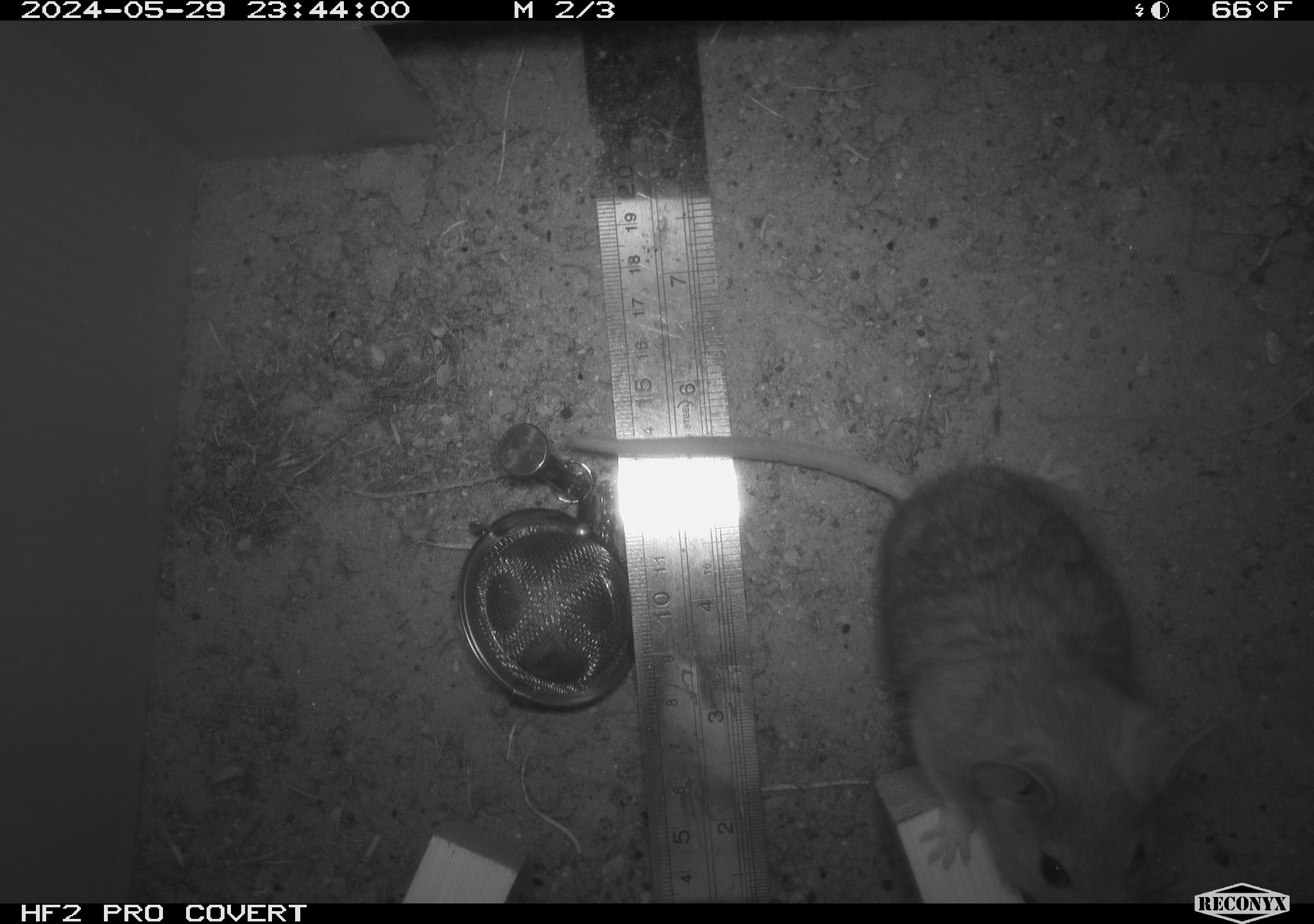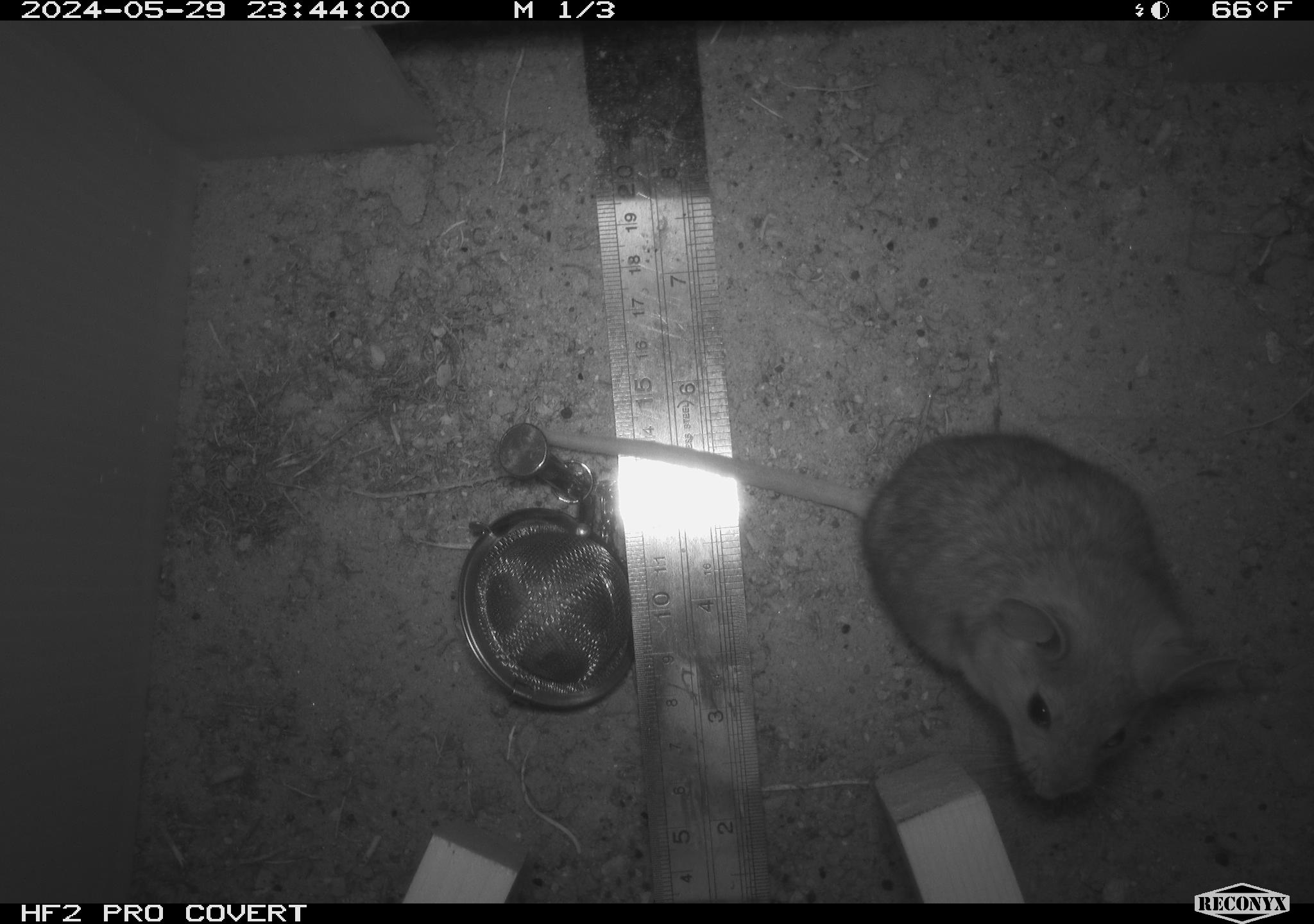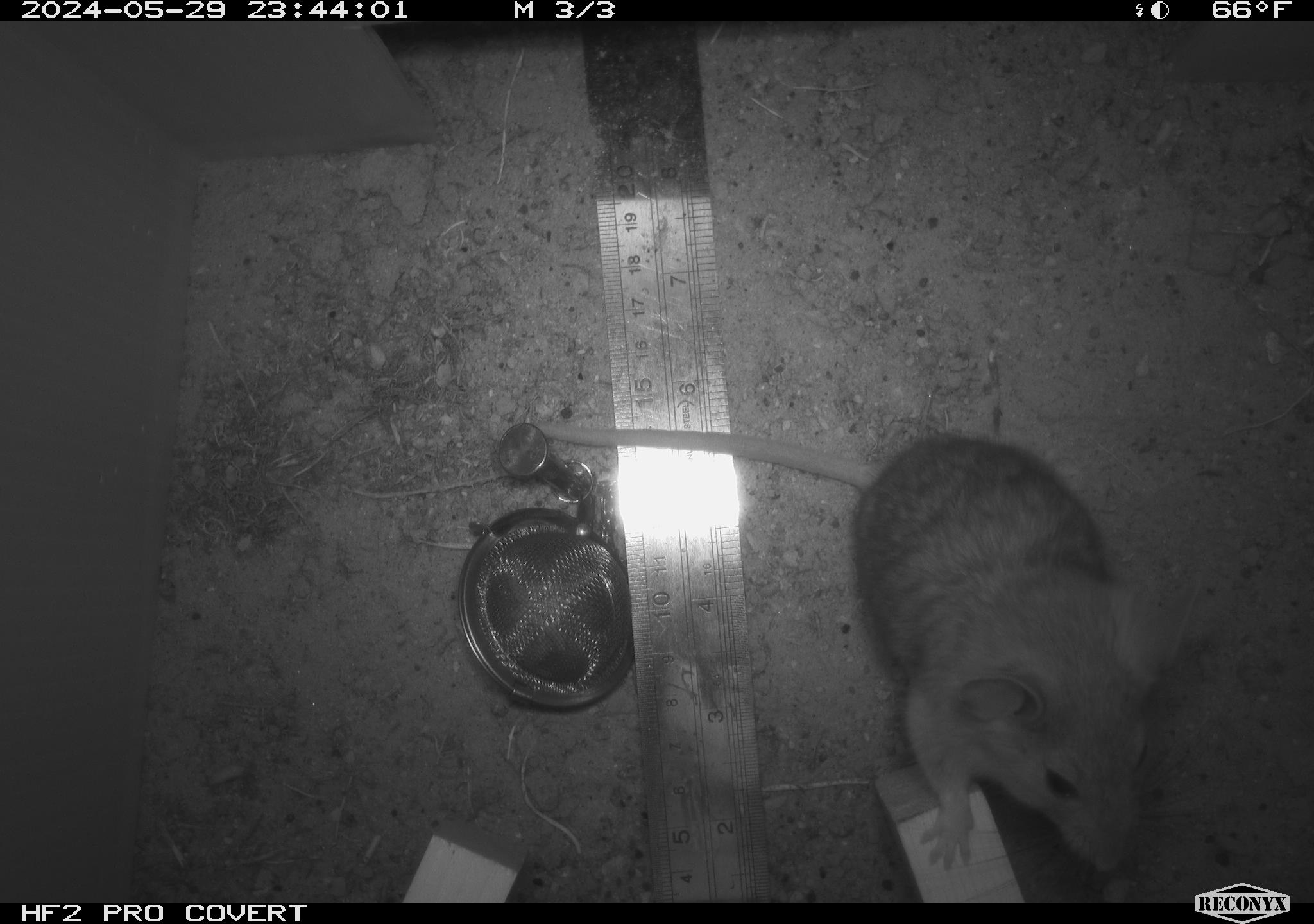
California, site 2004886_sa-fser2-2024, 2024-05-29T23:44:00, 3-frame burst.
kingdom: Animalia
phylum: Chordata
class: Mammalia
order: Rodentia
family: Cricetidae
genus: Neotoma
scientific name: Neotoma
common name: pack rat or woodrat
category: neotoma species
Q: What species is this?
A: Neotoma species (pack rat or woodrat) (Neotoma).